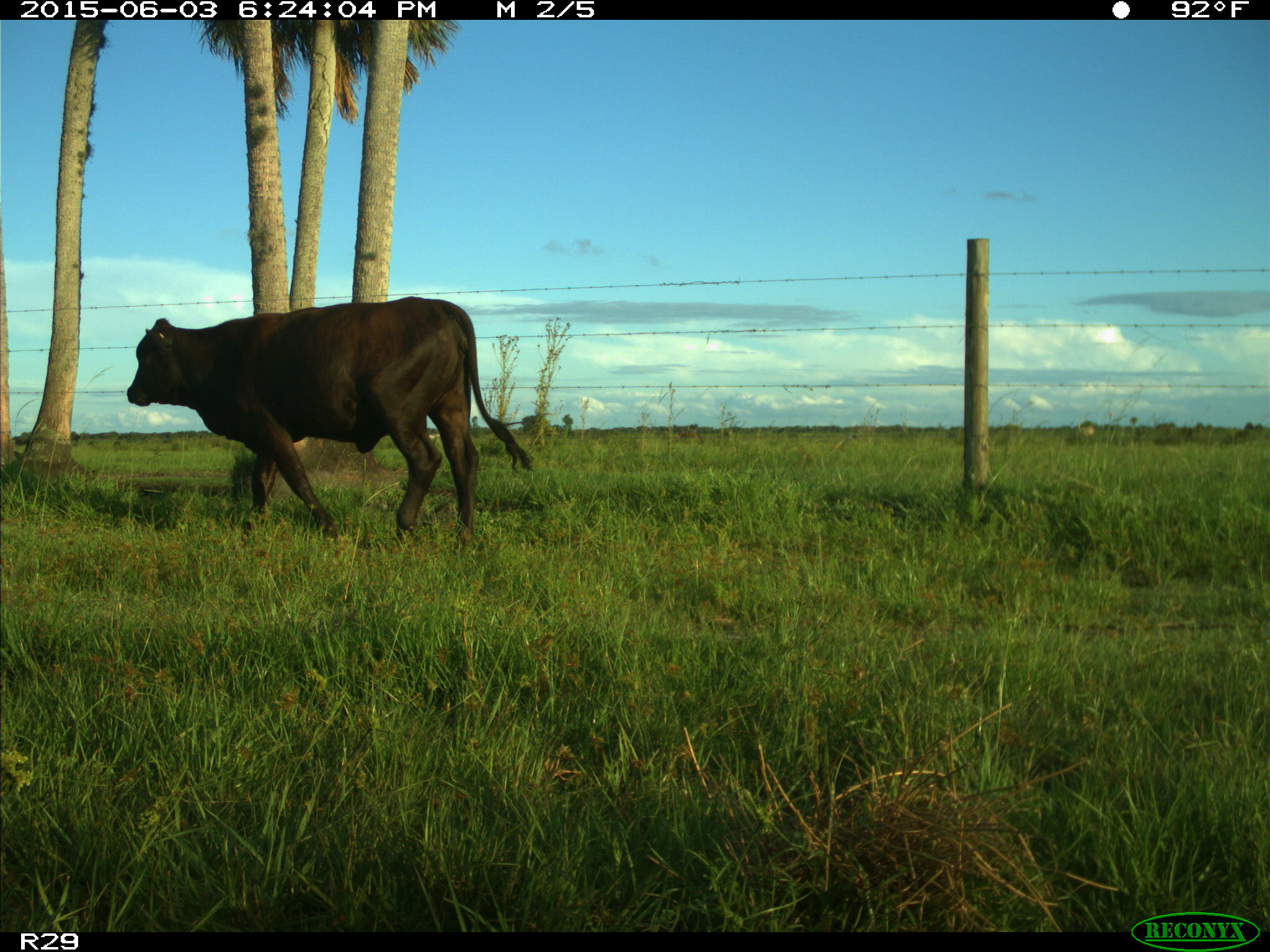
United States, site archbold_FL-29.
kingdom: Animalia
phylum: Chordata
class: Mammalia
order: Artiodactyla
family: Bovidae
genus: Bos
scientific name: Bos taurus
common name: domestic cow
Bos taurus (domestic cow).